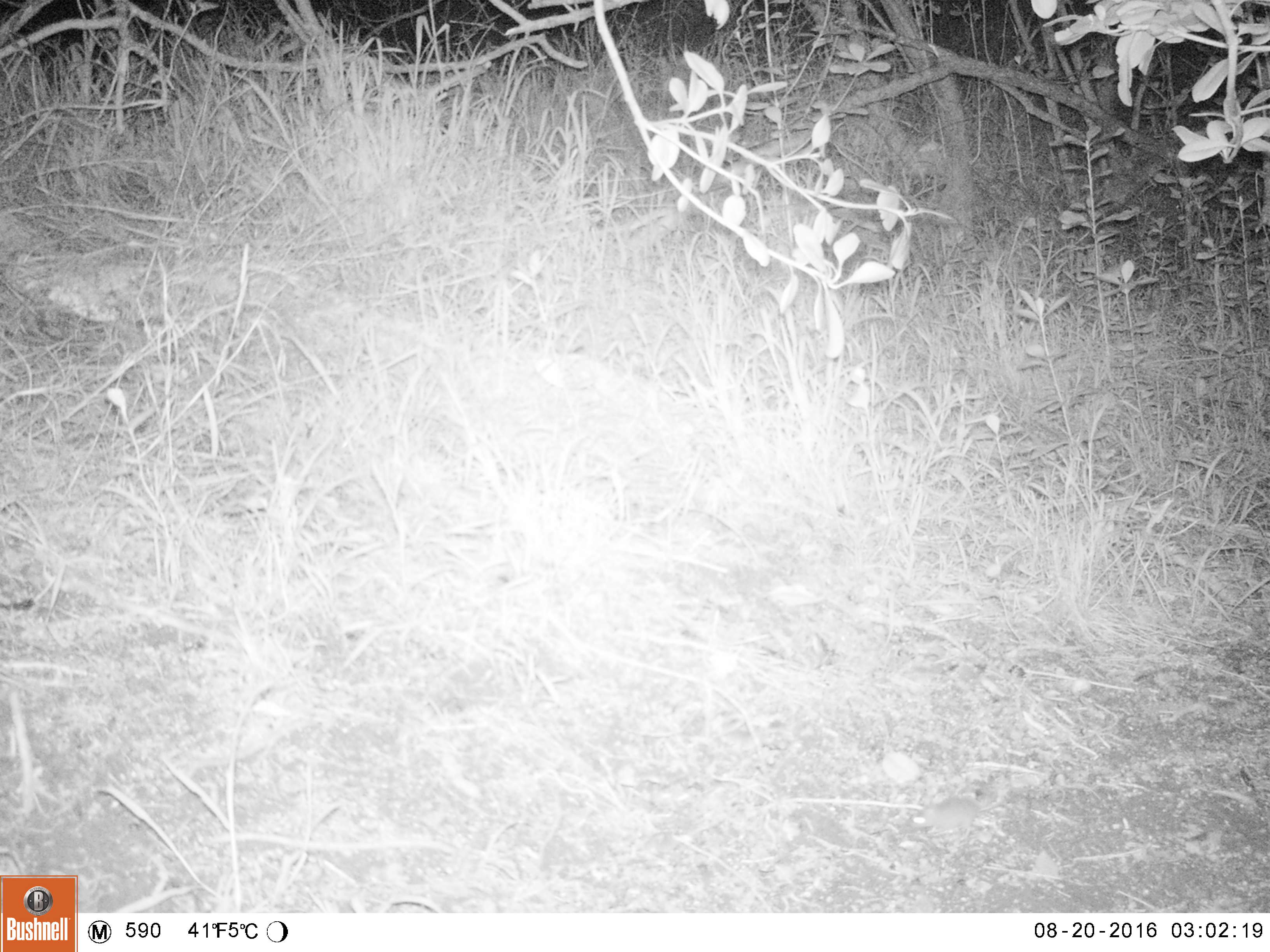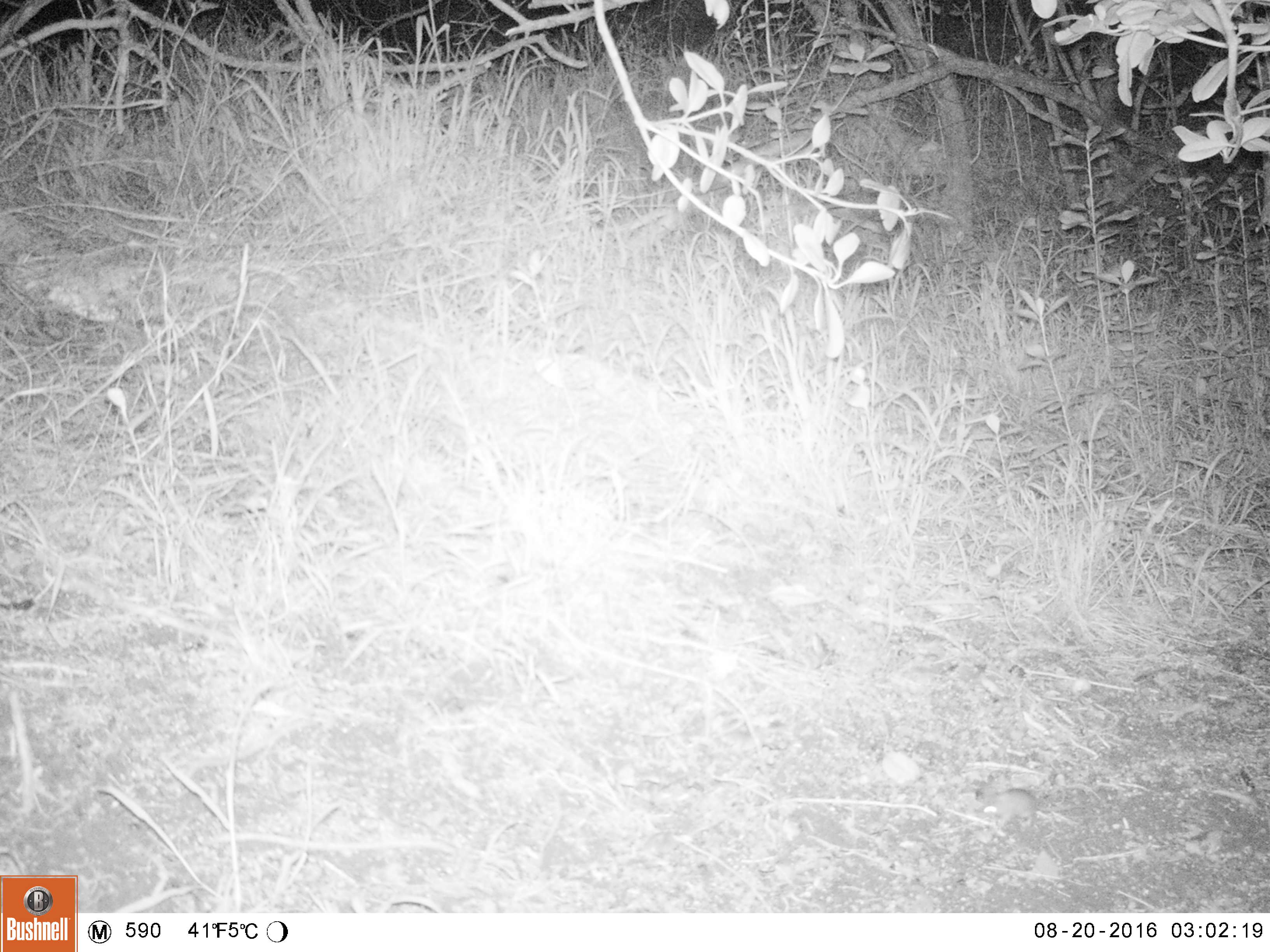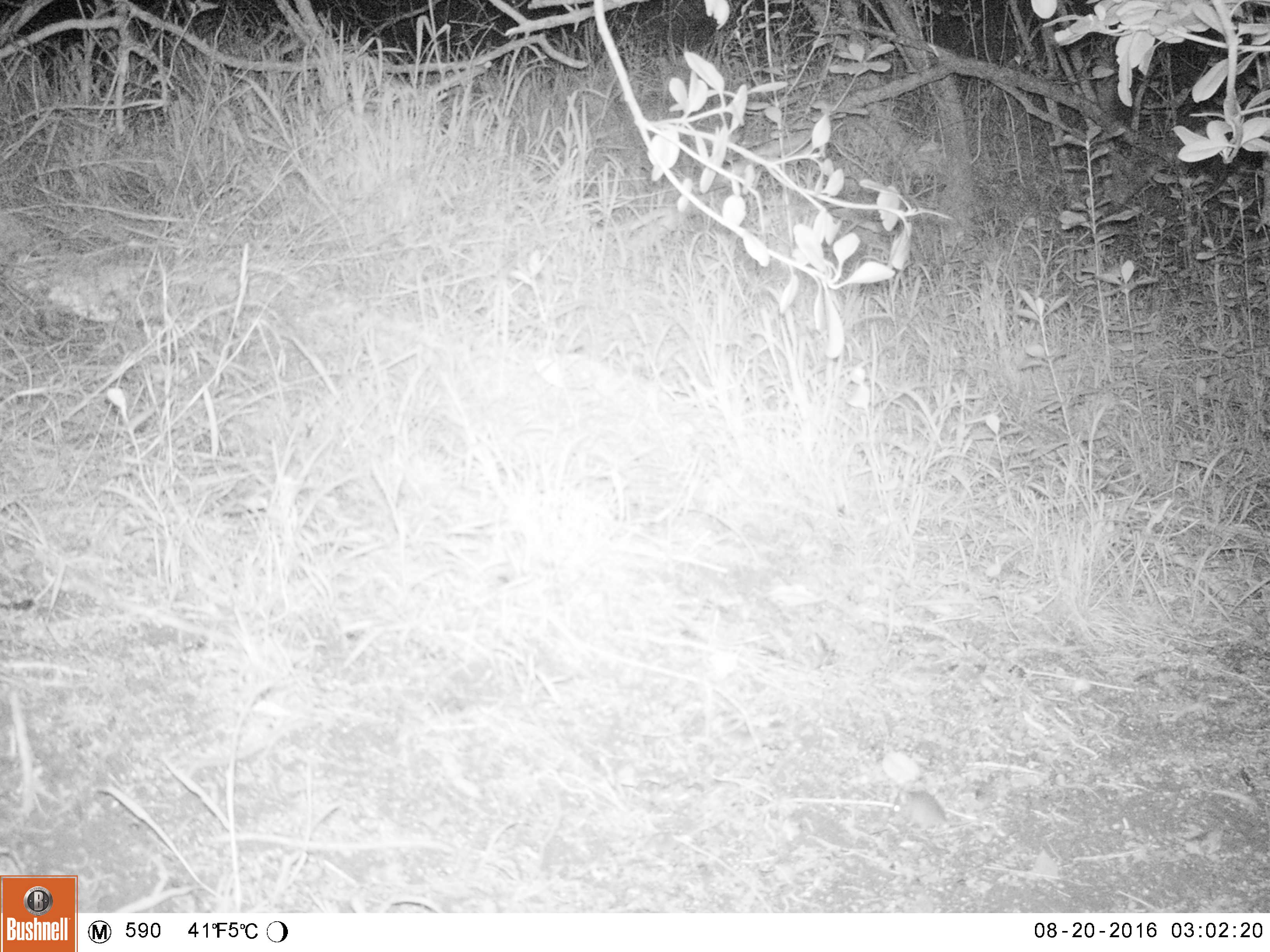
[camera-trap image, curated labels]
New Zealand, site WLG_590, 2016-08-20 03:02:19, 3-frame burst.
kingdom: Animalia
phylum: Chordata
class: Mammalia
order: Rodentia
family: Muridae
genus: Mus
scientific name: Mus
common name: mouse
Mouse (Mus).